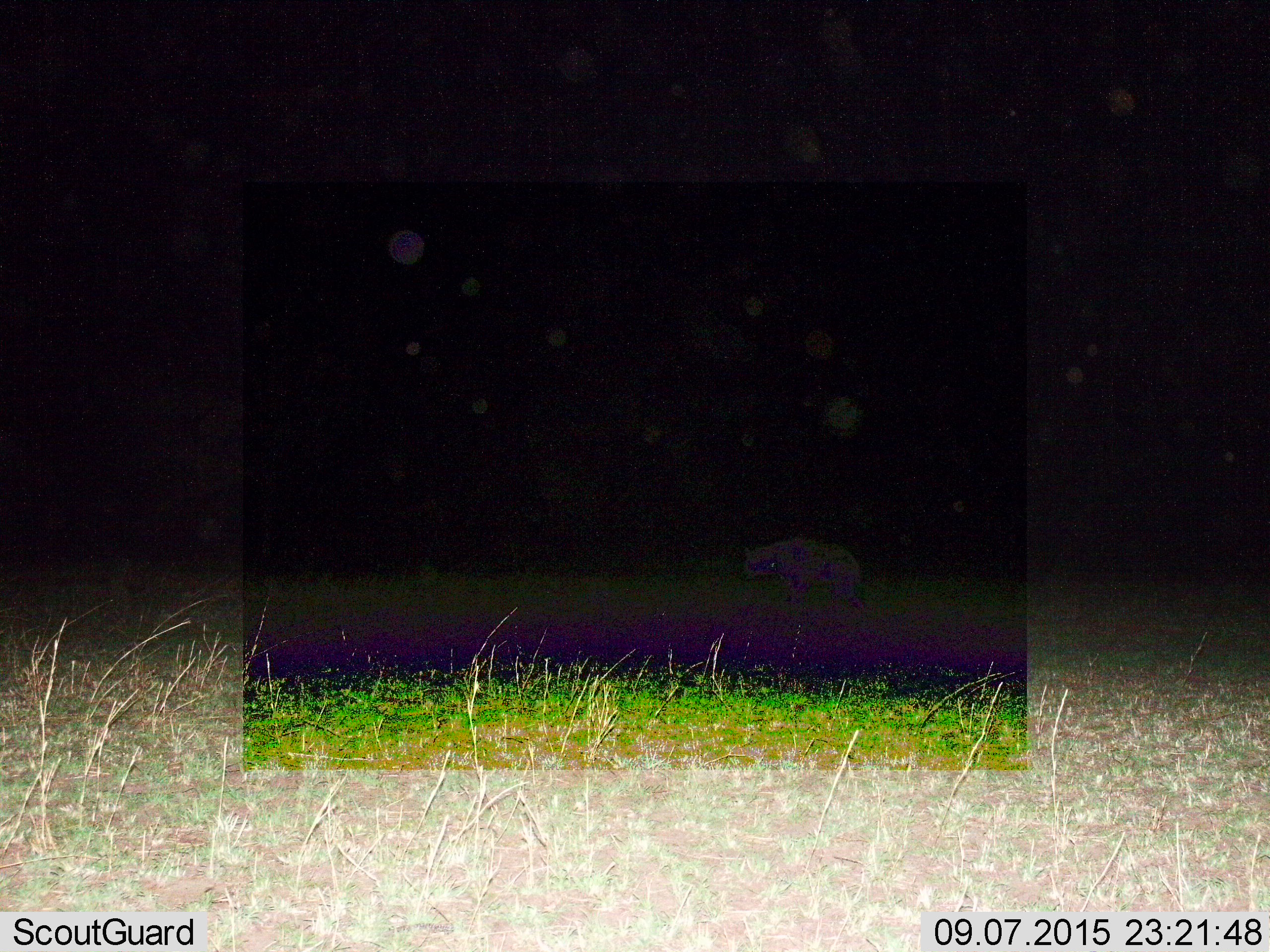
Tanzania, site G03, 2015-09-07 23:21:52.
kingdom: Animalia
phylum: Chordata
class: Mammalia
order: Carnivora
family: Hyaenidae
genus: Crocuta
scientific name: Crocuta crocuta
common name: spotted hyena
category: hyenaspotted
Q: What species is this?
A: Hyenaspotted (spotted hyena) (Crocuta crocuta).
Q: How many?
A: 1.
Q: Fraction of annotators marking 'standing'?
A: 29%.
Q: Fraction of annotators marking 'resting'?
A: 0%.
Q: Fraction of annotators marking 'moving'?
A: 71%.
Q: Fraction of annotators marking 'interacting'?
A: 0%.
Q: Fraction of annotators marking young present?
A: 0%.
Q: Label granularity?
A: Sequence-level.